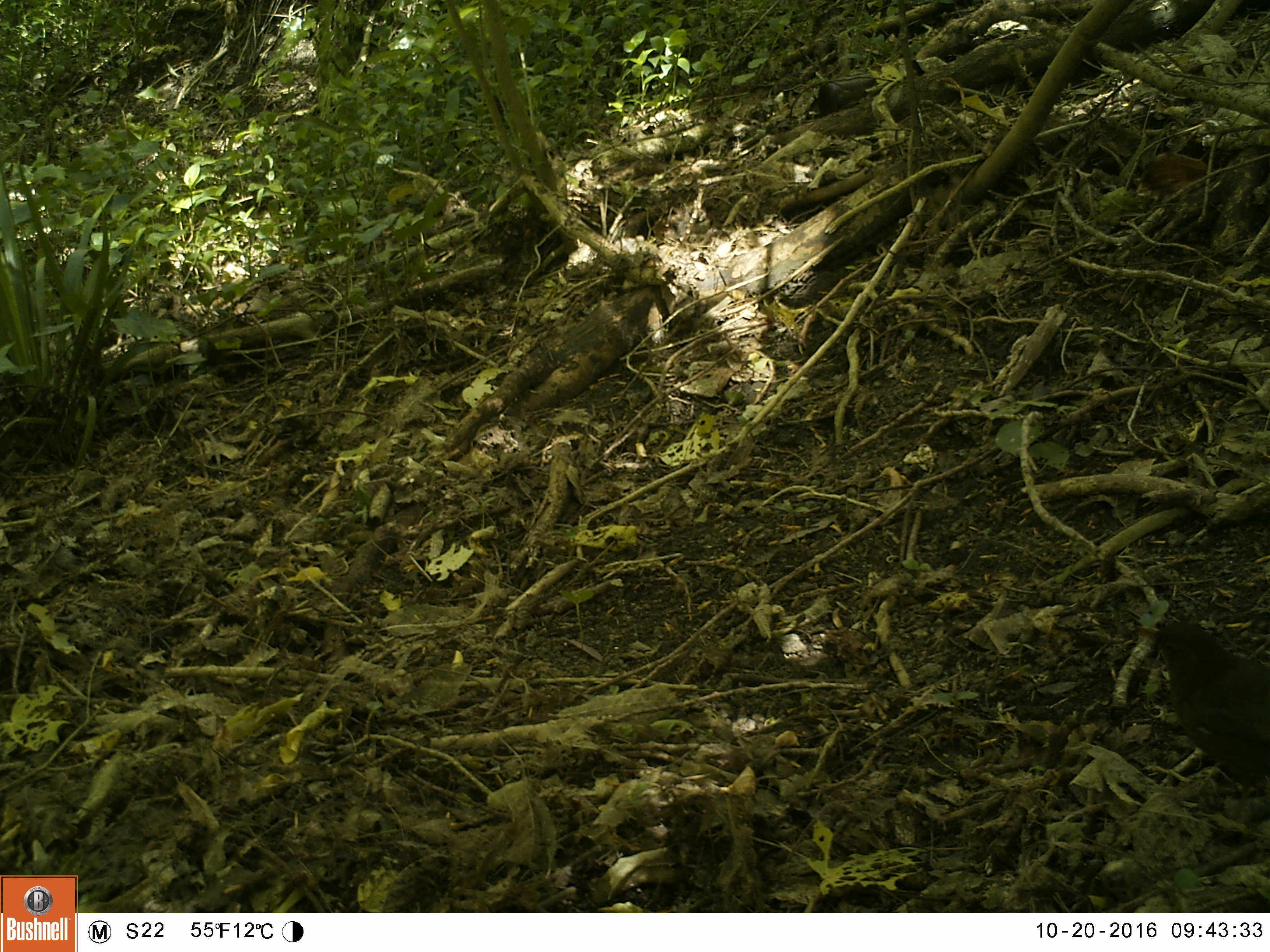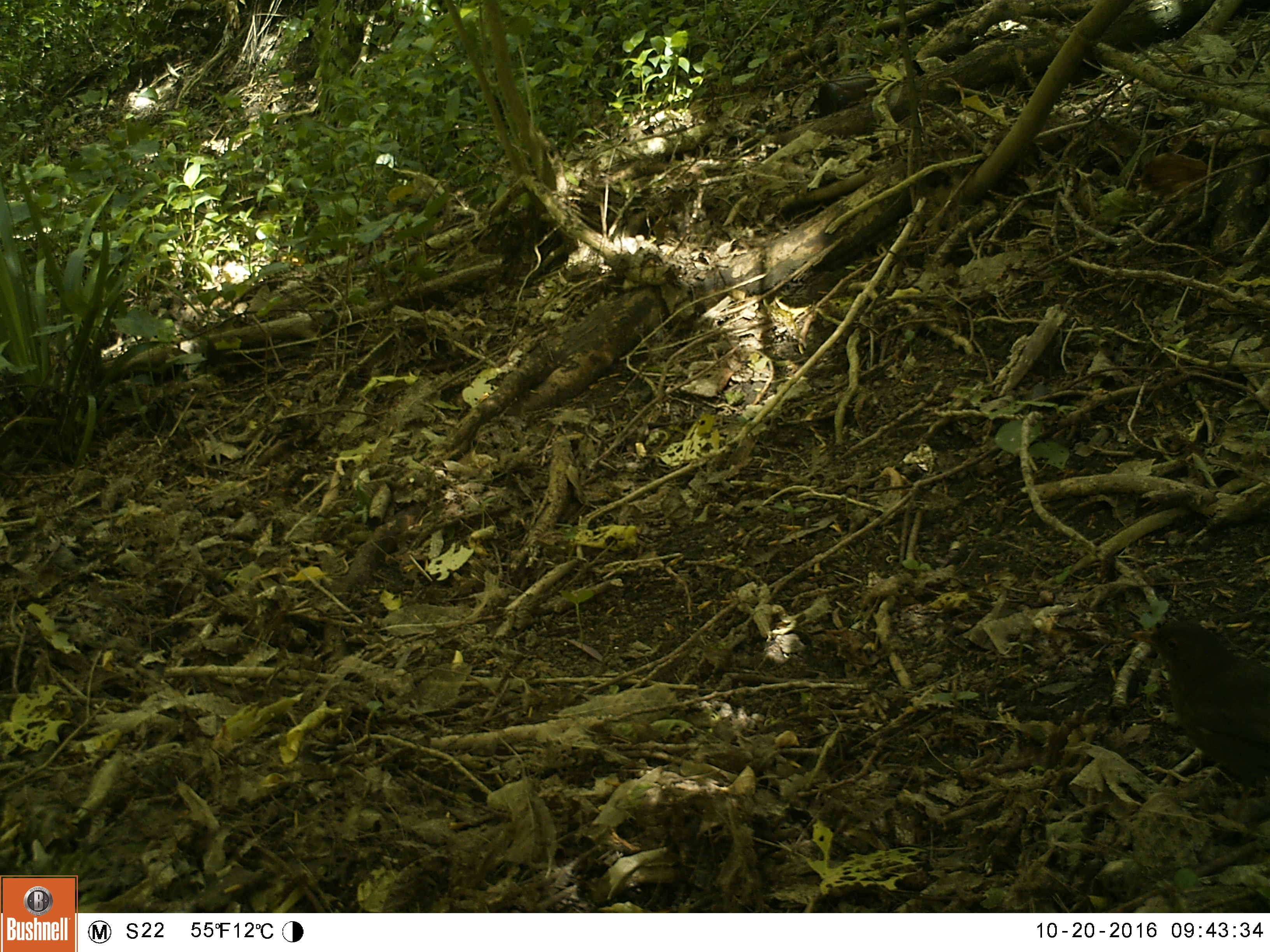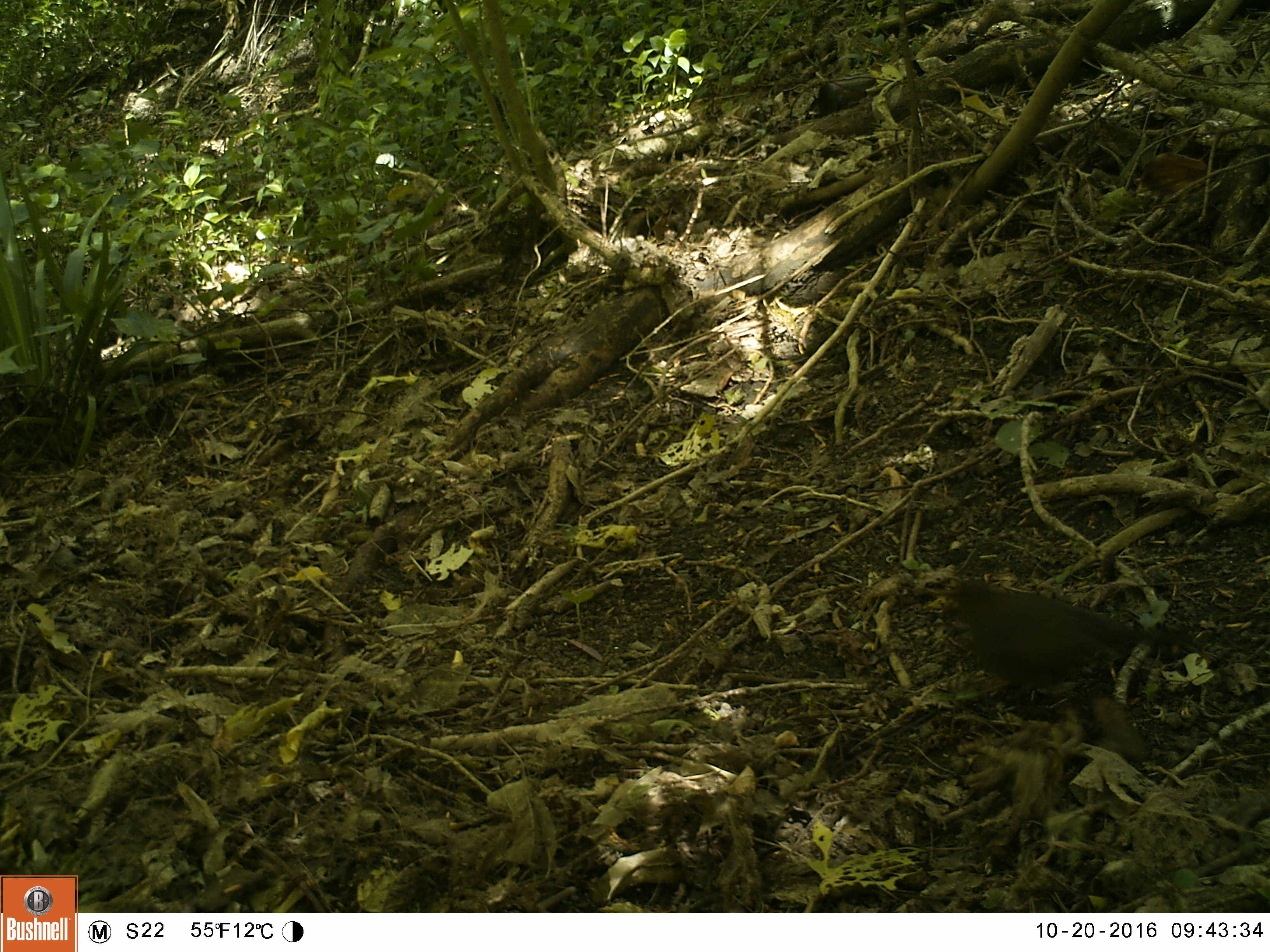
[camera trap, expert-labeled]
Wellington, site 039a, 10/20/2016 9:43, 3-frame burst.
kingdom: Animalia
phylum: Chordata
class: Aves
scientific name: Aves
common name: bird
Bird (Aves).